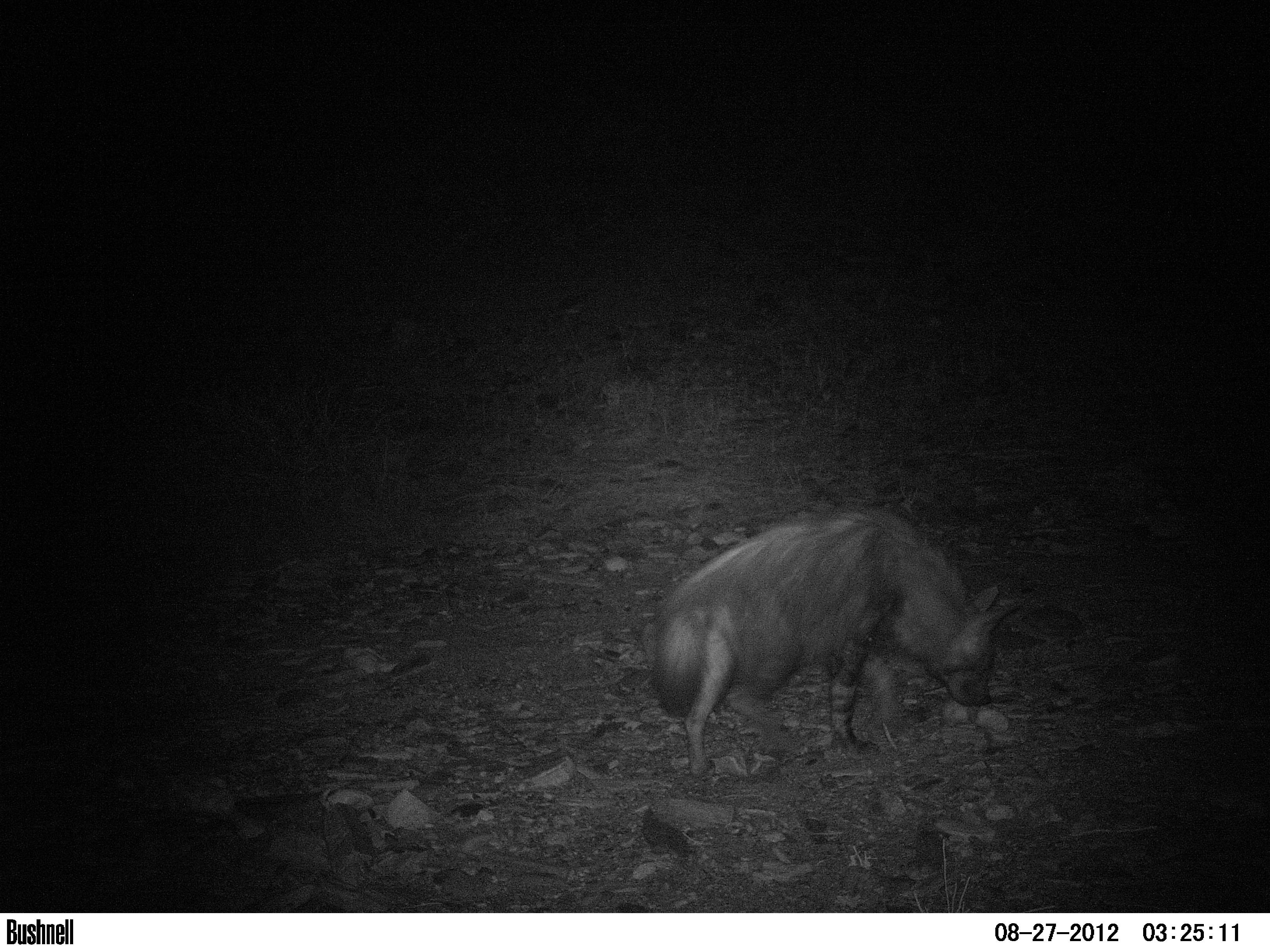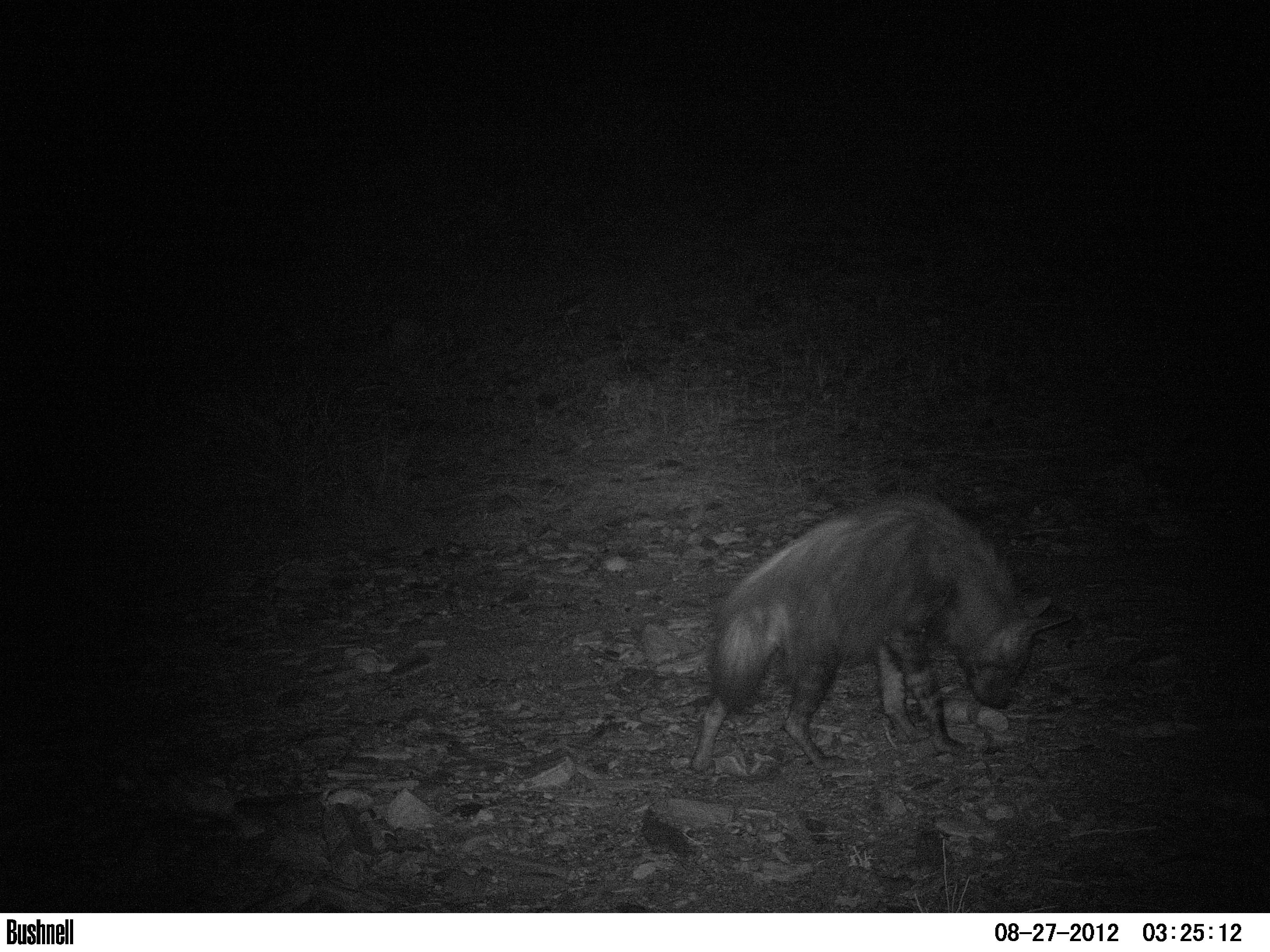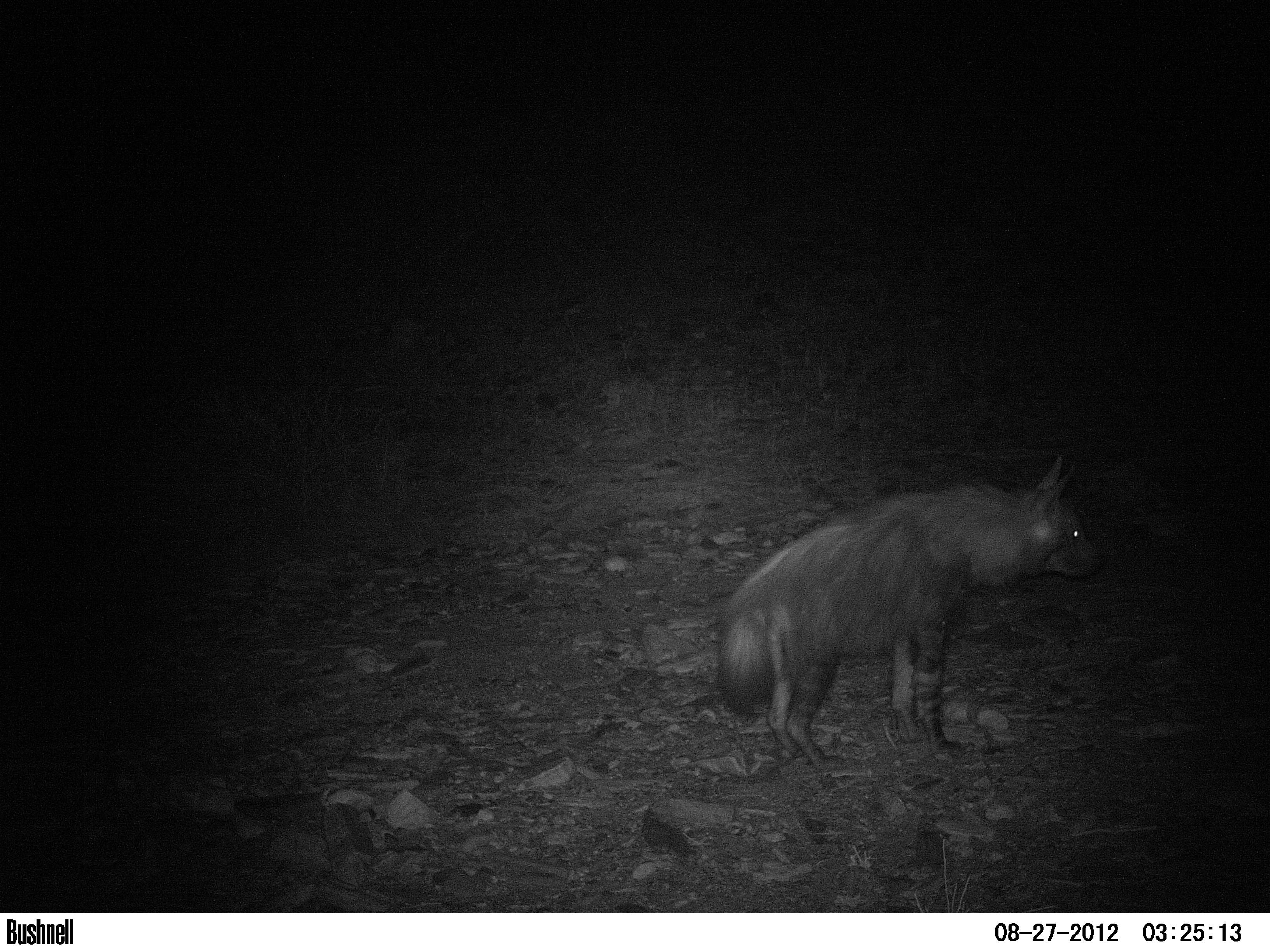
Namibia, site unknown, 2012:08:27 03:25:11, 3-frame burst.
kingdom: Animalia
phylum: Chordata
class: Mammalia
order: Carnivora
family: Hyaenidae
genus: Parahyaena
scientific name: Parahyaena brunnea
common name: brown hyena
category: hyaena brunnea